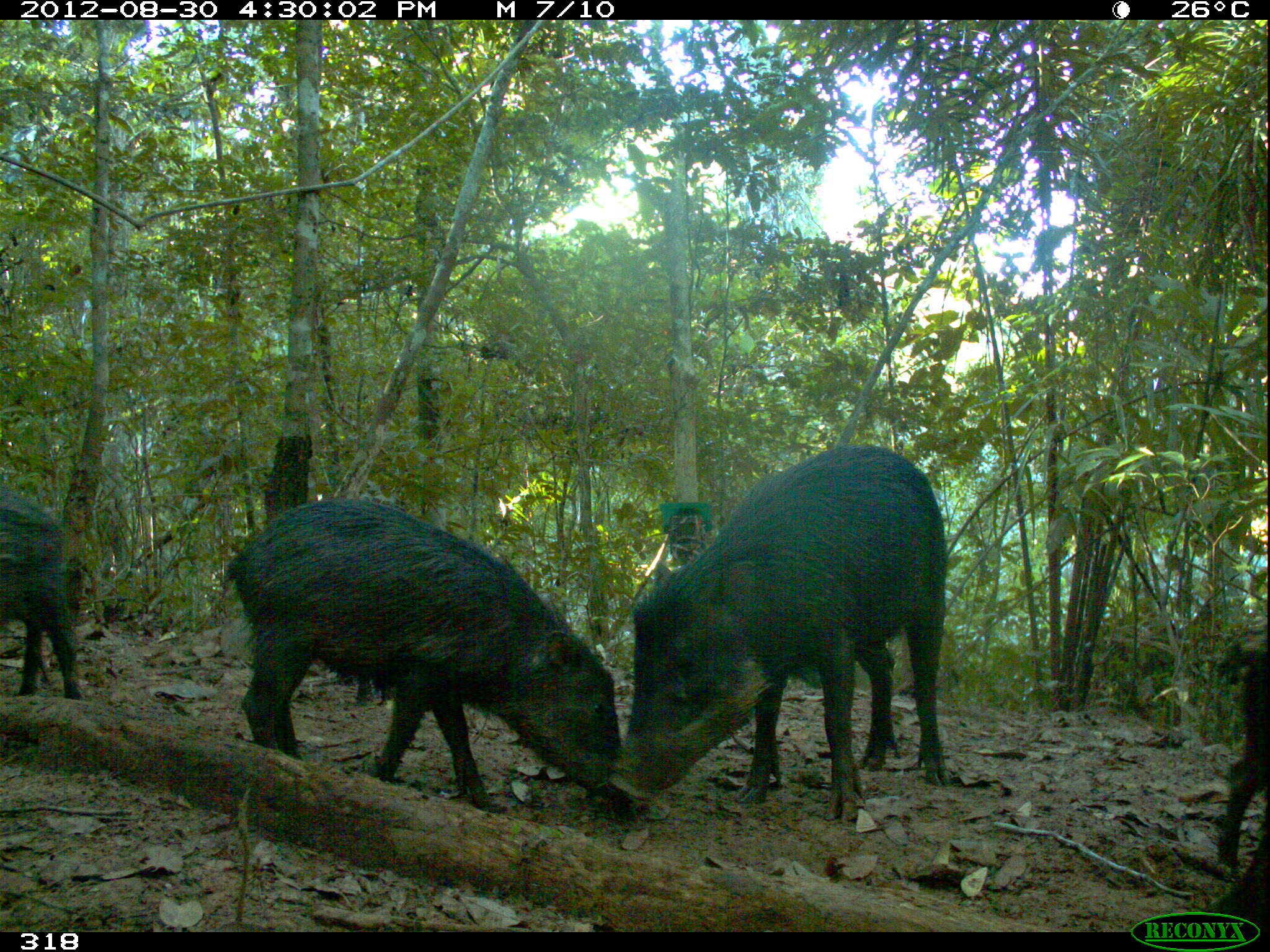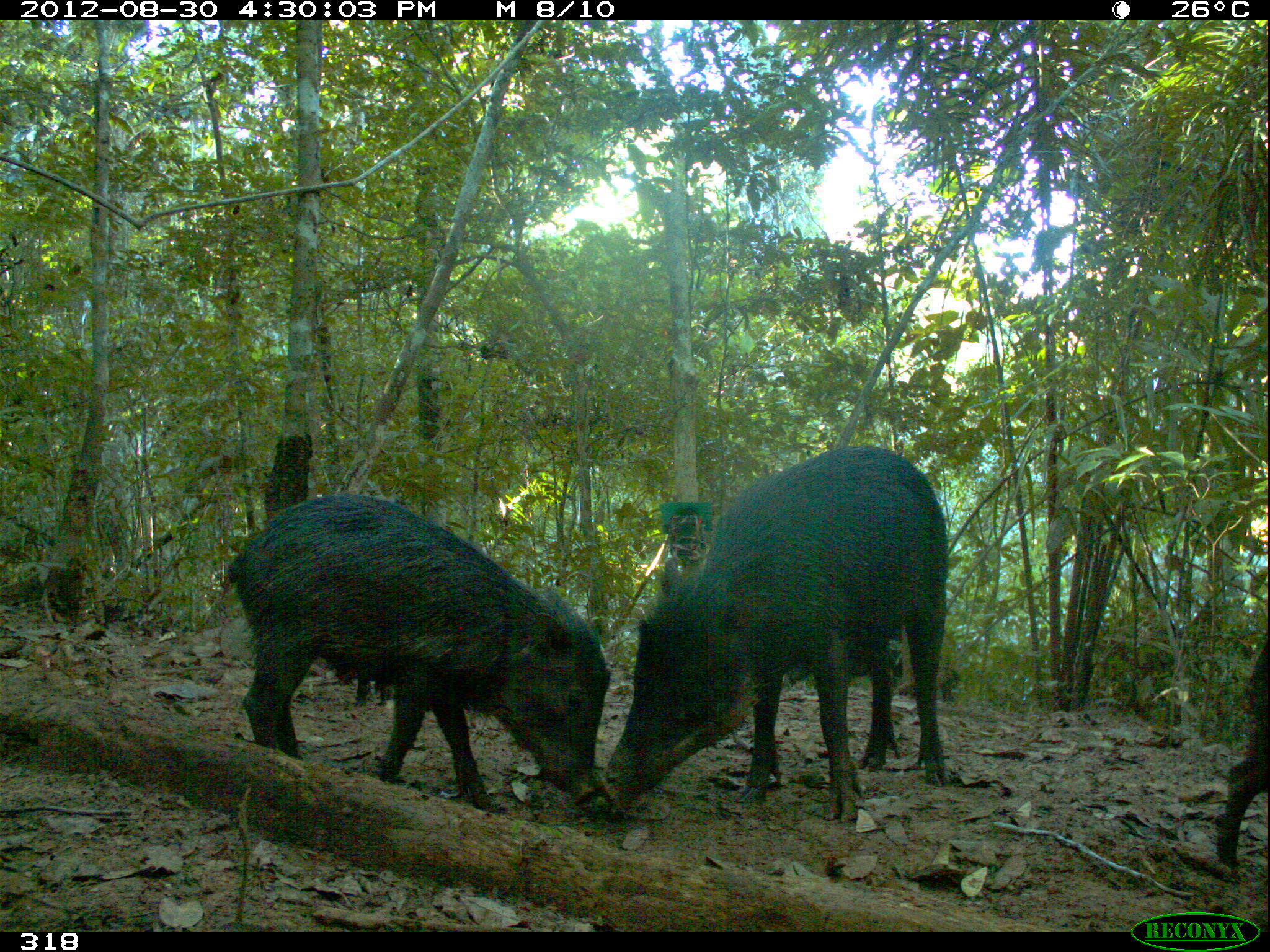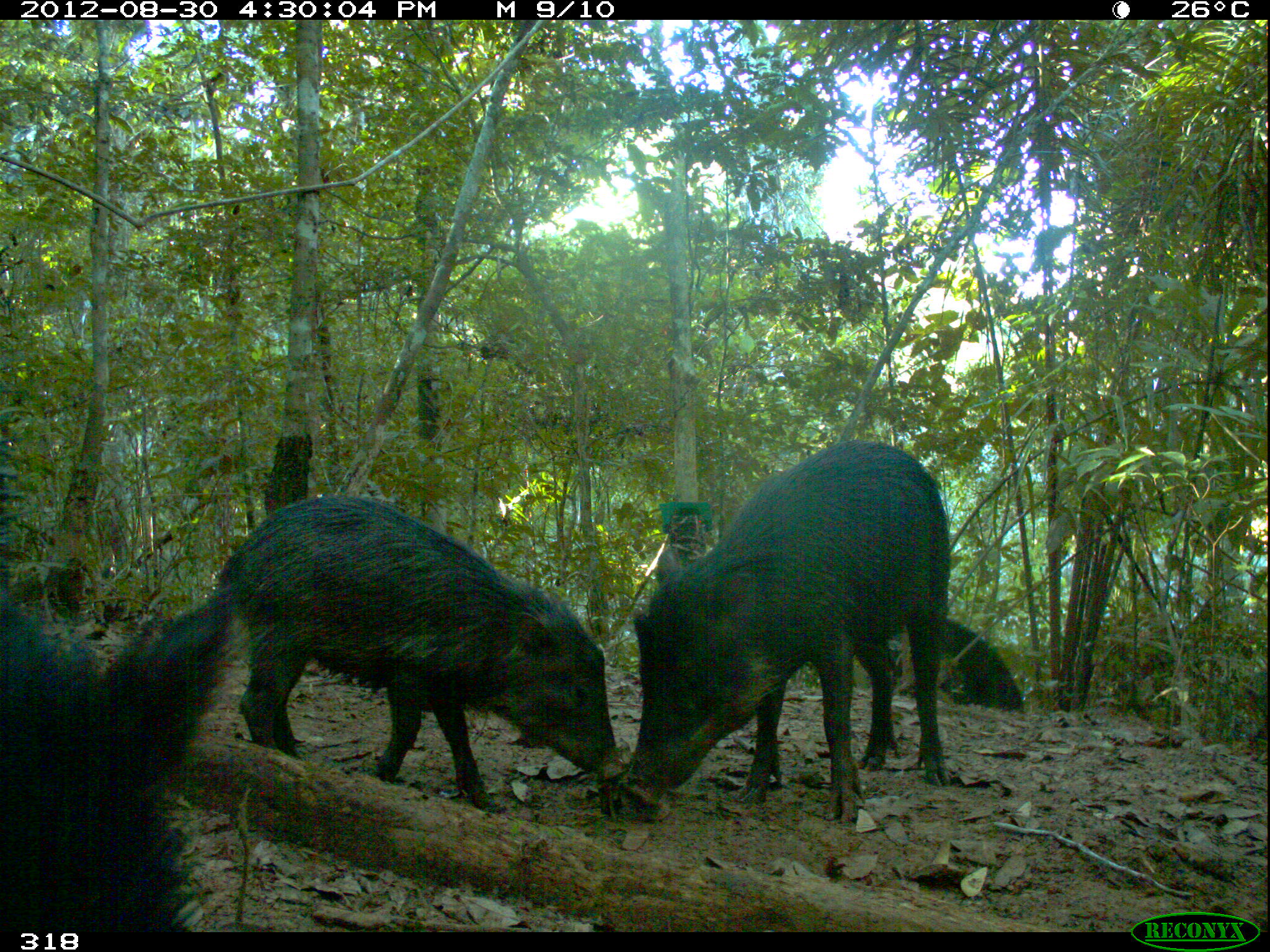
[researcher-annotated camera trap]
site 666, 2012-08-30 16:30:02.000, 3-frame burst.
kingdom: Animalia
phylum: Chordata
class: Mammalia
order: Artiodactyla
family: Tayassuidae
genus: Tayassu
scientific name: Tayassu pecari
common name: white-lipped peccary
Tayassu pecari (white-lipped peccary).